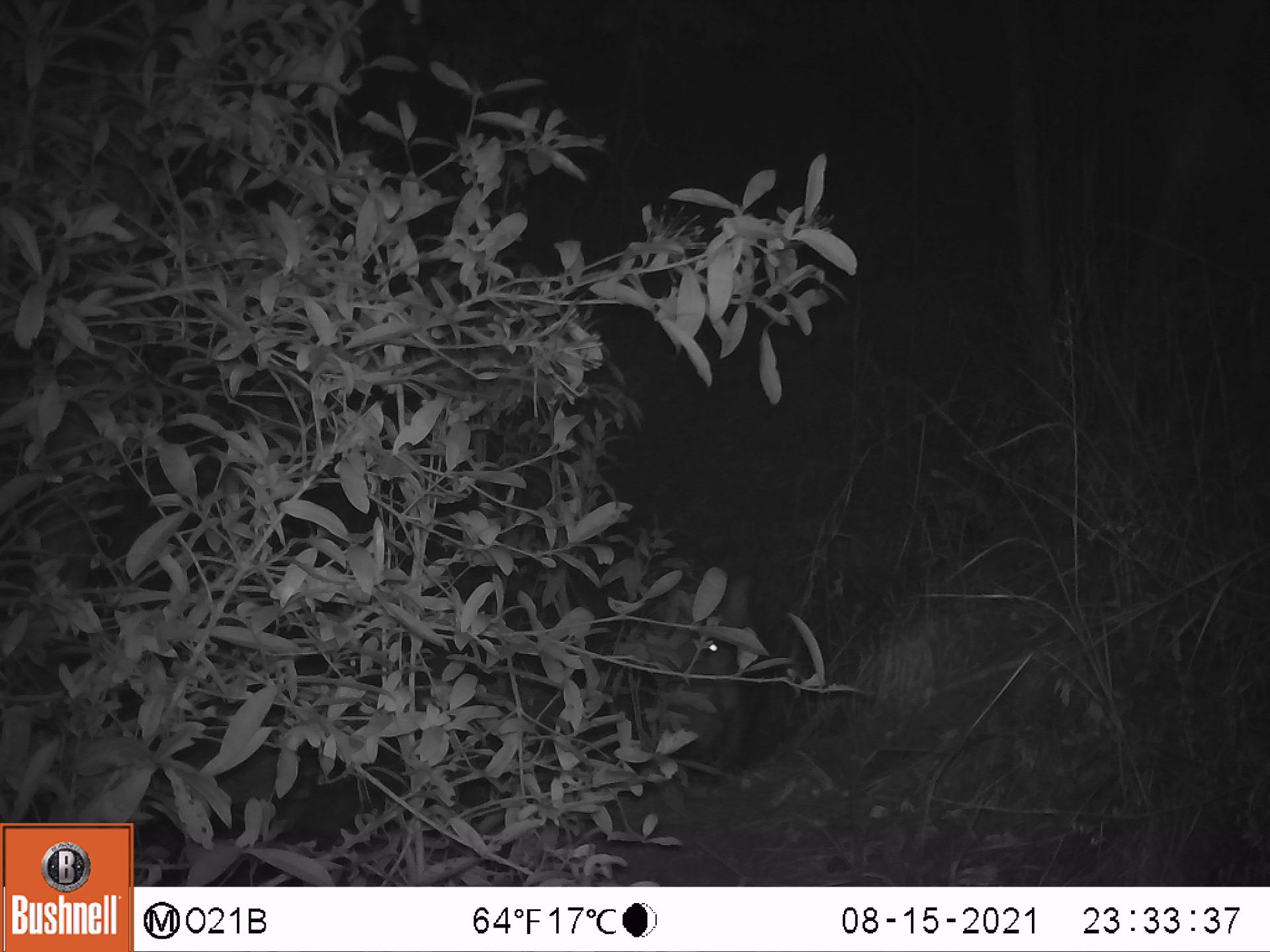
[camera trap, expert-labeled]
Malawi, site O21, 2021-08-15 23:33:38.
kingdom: Animalia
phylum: Chordata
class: Mammalia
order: Artiodactyla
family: Suidae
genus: Potamochoerus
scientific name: Potamochoerus larvatus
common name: bushpig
Bushpig (Potamochoerus larvatus), count 1.